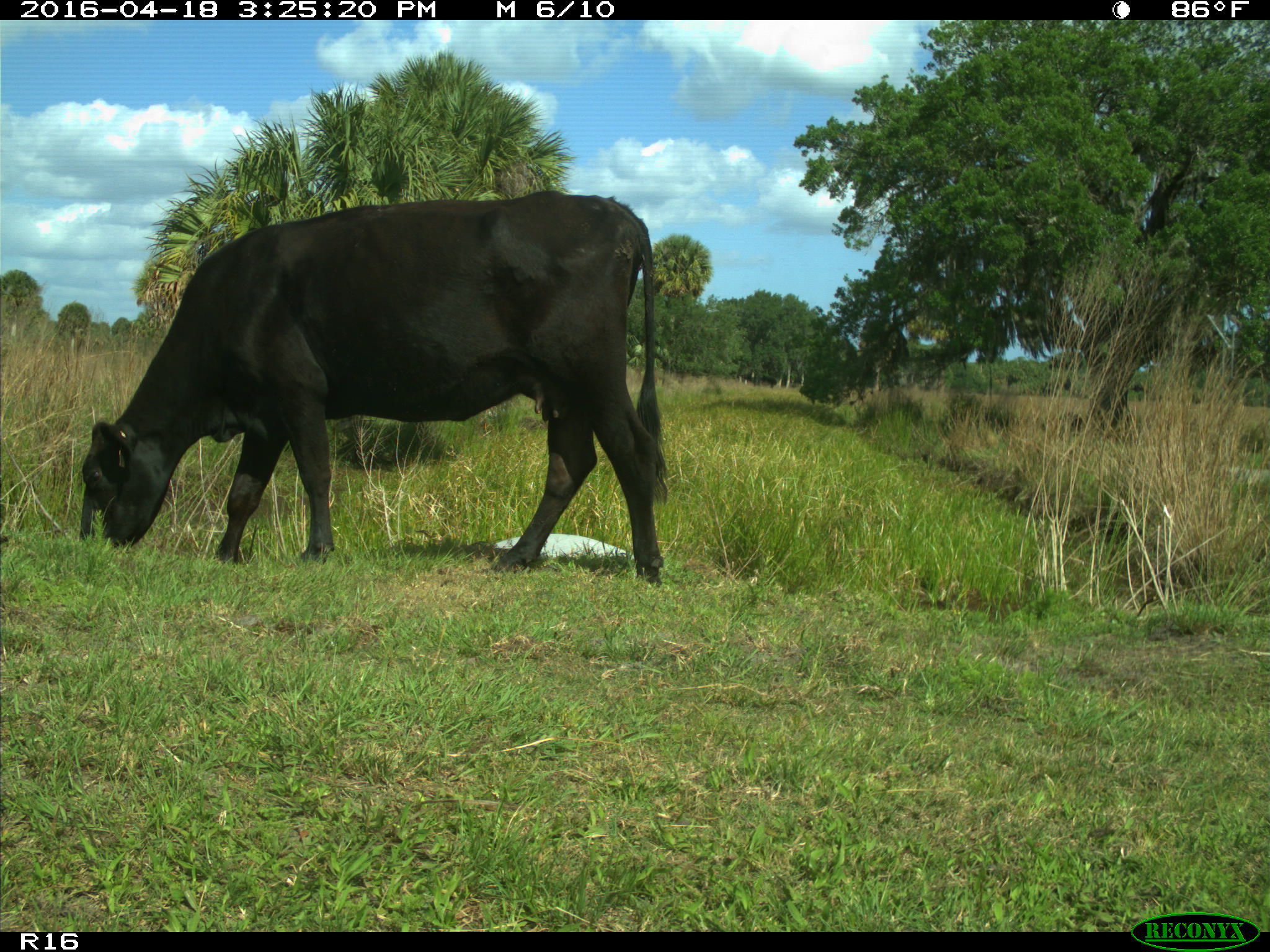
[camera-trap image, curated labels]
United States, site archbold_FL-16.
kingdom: Animalia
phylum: Chordata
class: Mammalia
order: Artiodactyla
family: Bovidae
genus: Bos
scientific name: Bos taurus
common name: domestic cow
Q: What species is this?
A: Bos taurus (domestic cow).